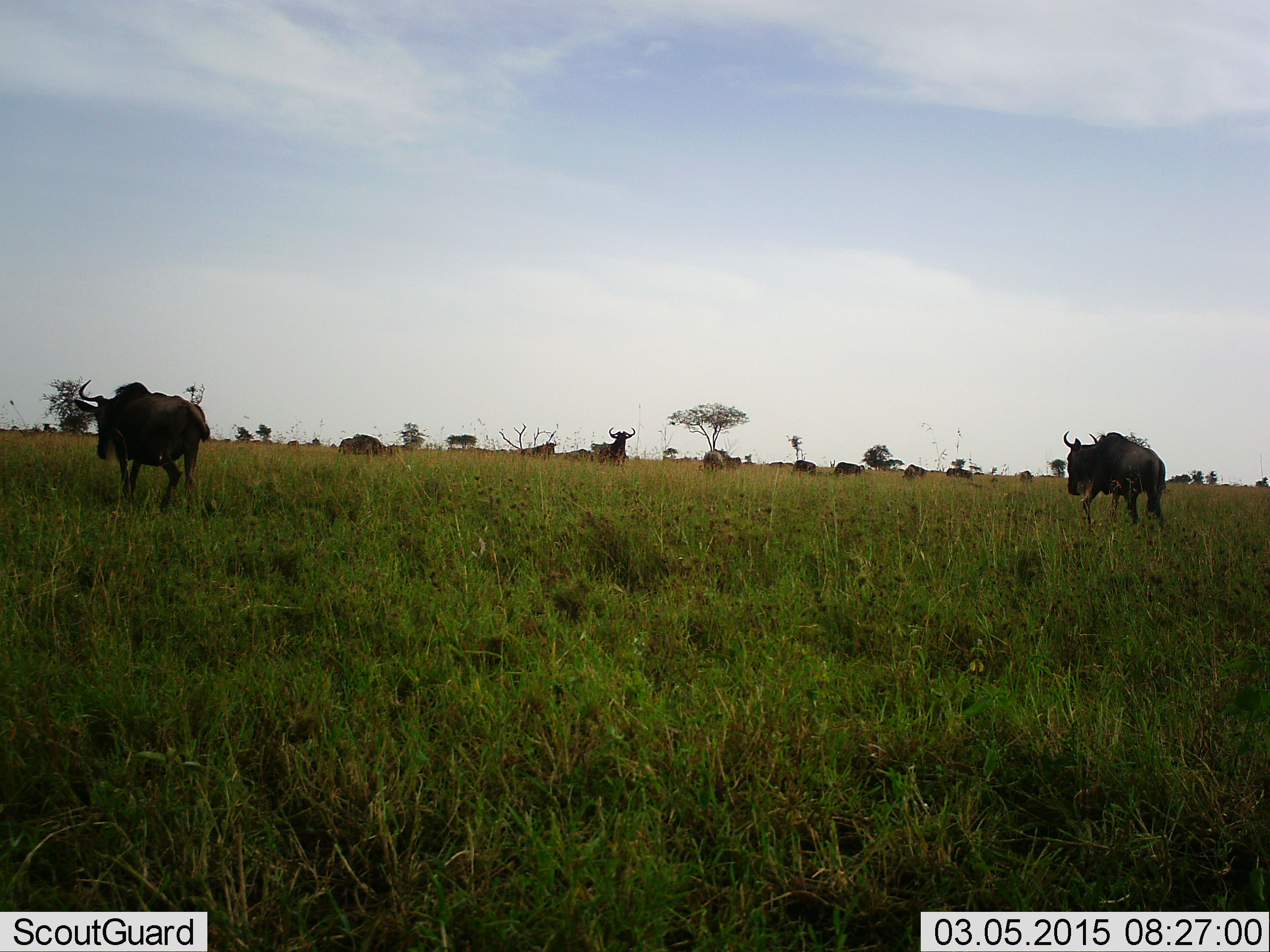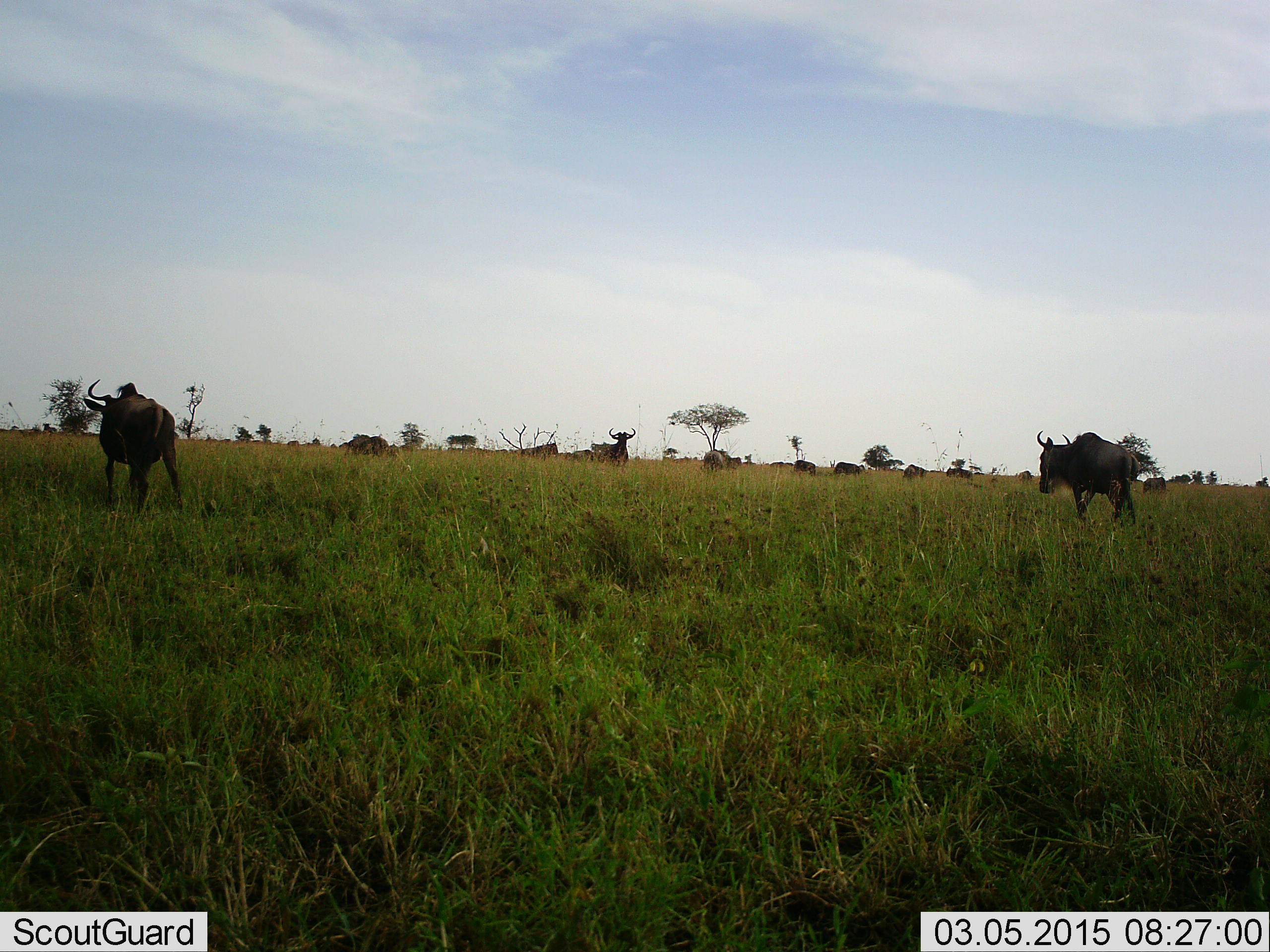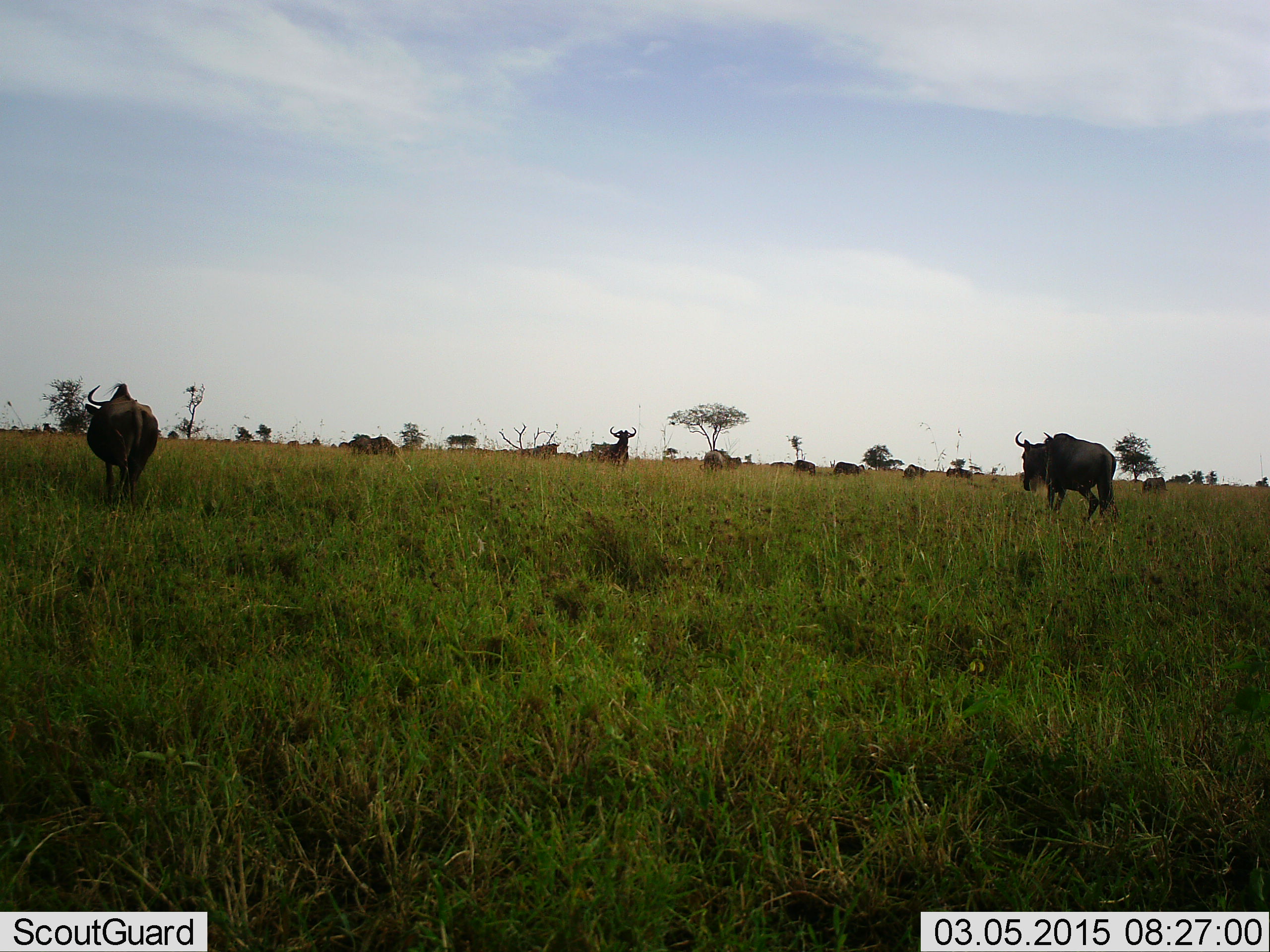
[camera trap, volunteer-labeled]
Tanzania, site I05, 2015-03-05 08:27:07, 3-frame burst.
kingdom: Animalia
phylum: Chordata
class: Mammalia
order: Artiodactyla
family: Bovidae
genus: Connochaetes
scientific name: Connochaetes taurinus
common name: blue wildebeest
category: wildebeest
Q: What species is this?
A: Wildebeest (blue wildebeest) (Connochaetes taurinus).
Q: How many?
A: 11-50.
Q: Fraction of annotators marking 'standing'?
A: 90%.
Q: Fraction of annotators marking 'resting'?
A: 0%.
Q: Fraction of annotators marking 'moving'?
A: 70%.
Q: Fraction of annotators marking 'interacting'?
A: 0%.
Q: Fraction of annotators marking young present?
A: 0%.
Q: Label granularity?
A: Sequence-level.